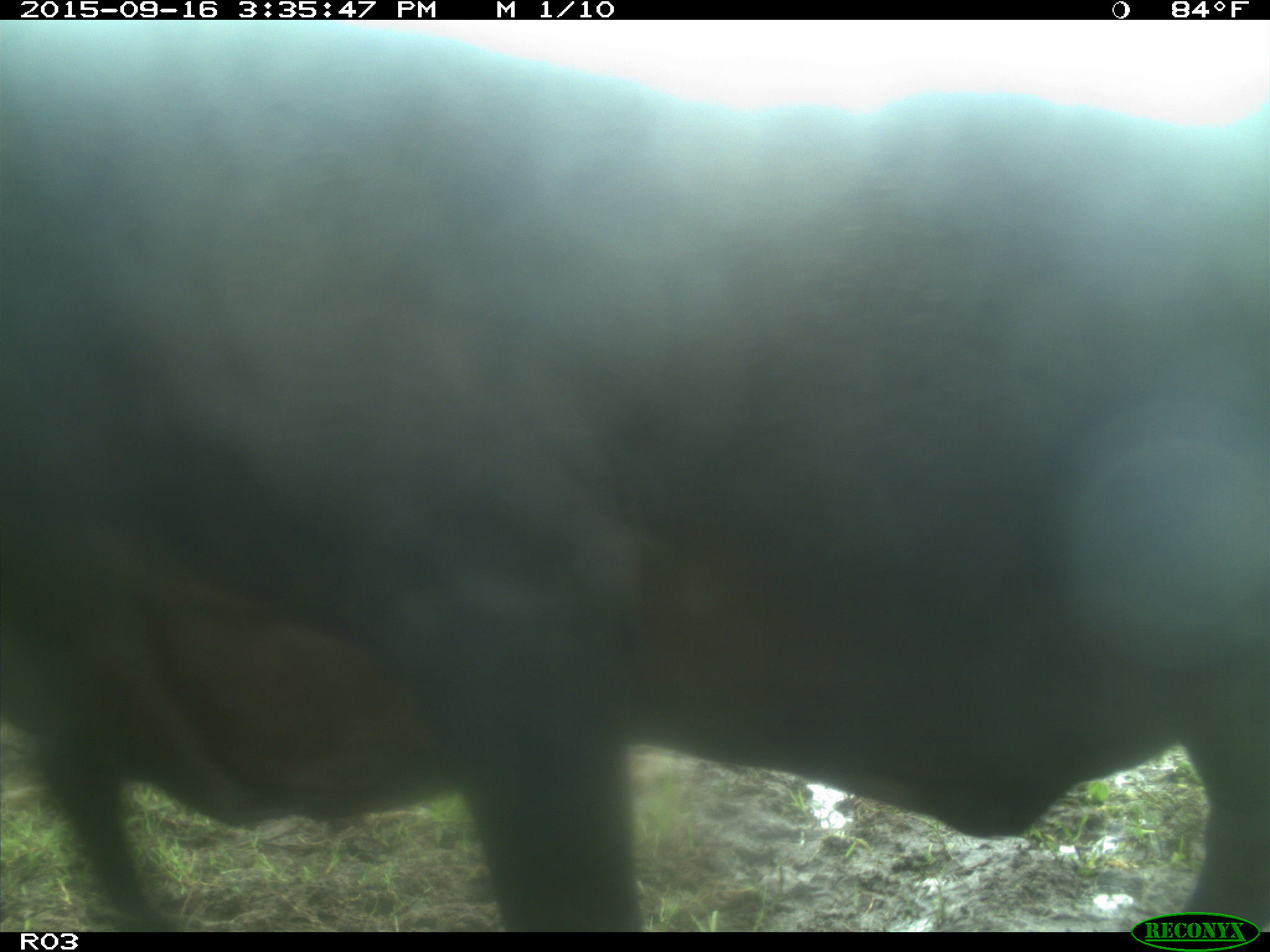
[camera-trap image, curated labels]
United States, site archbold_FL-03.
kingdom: Animalia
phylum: Chordata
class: Mammalia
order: Artiodactyla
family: Bovidae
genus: Bos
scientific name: Bos taurus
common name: domestic cow